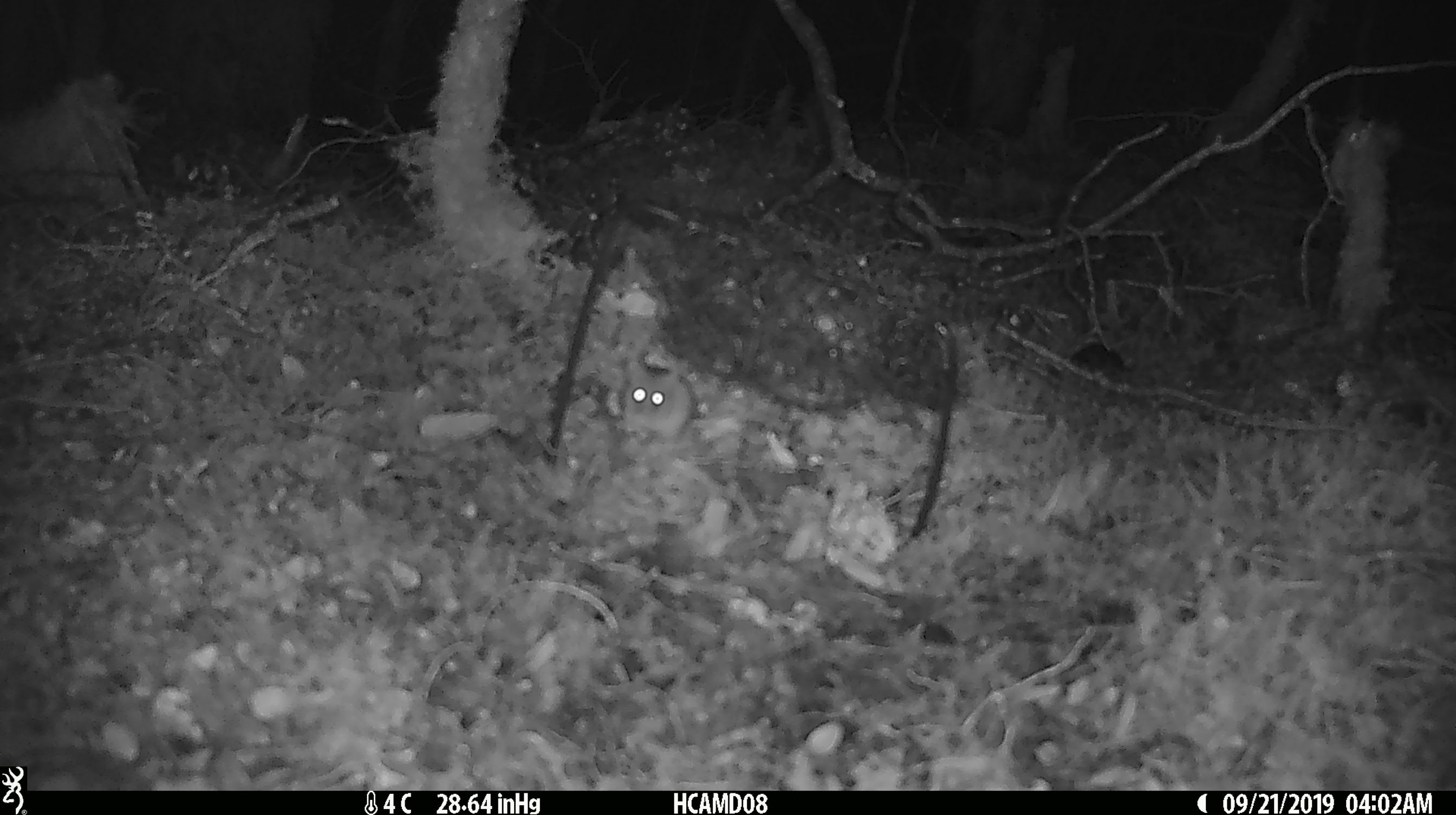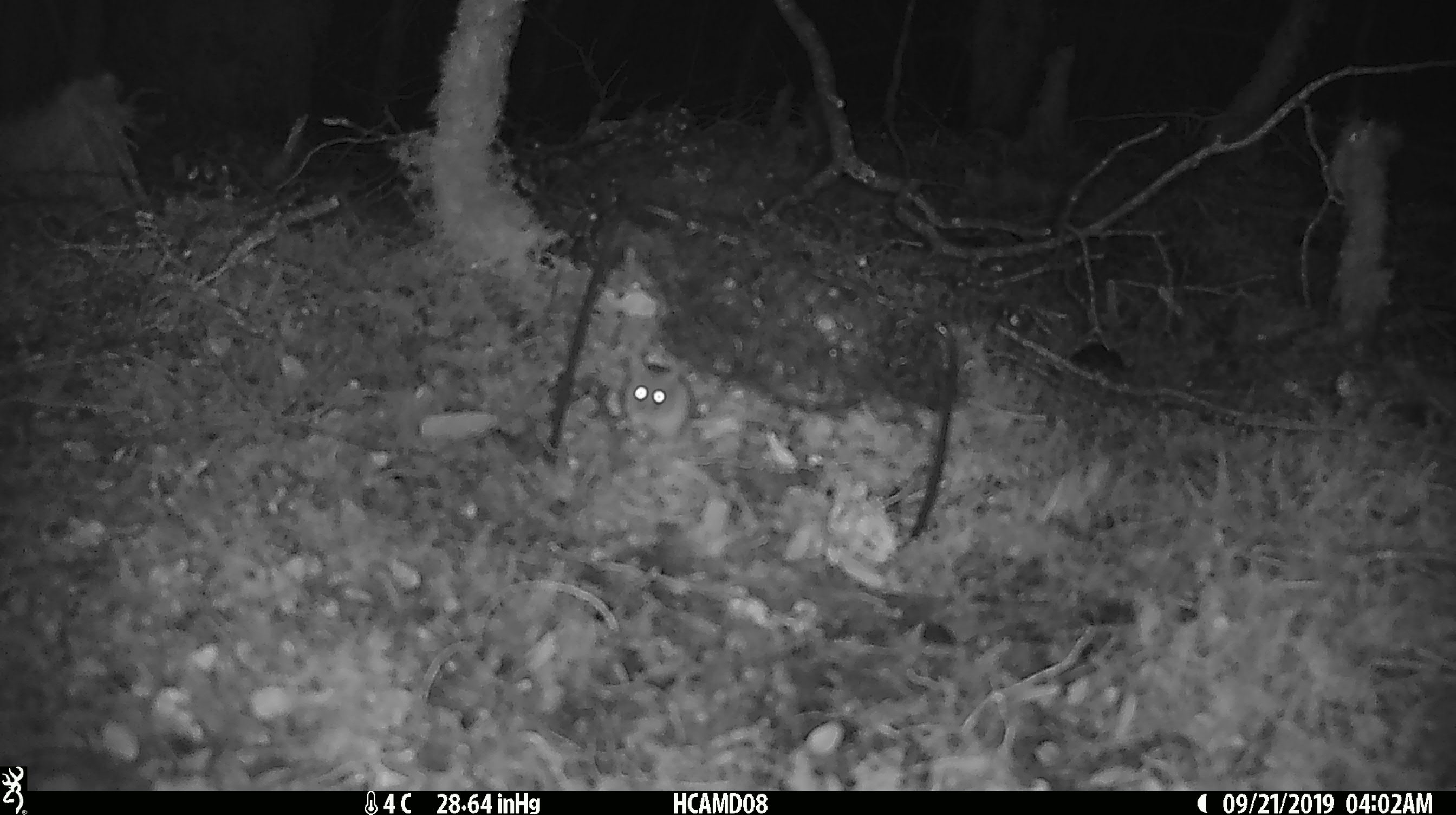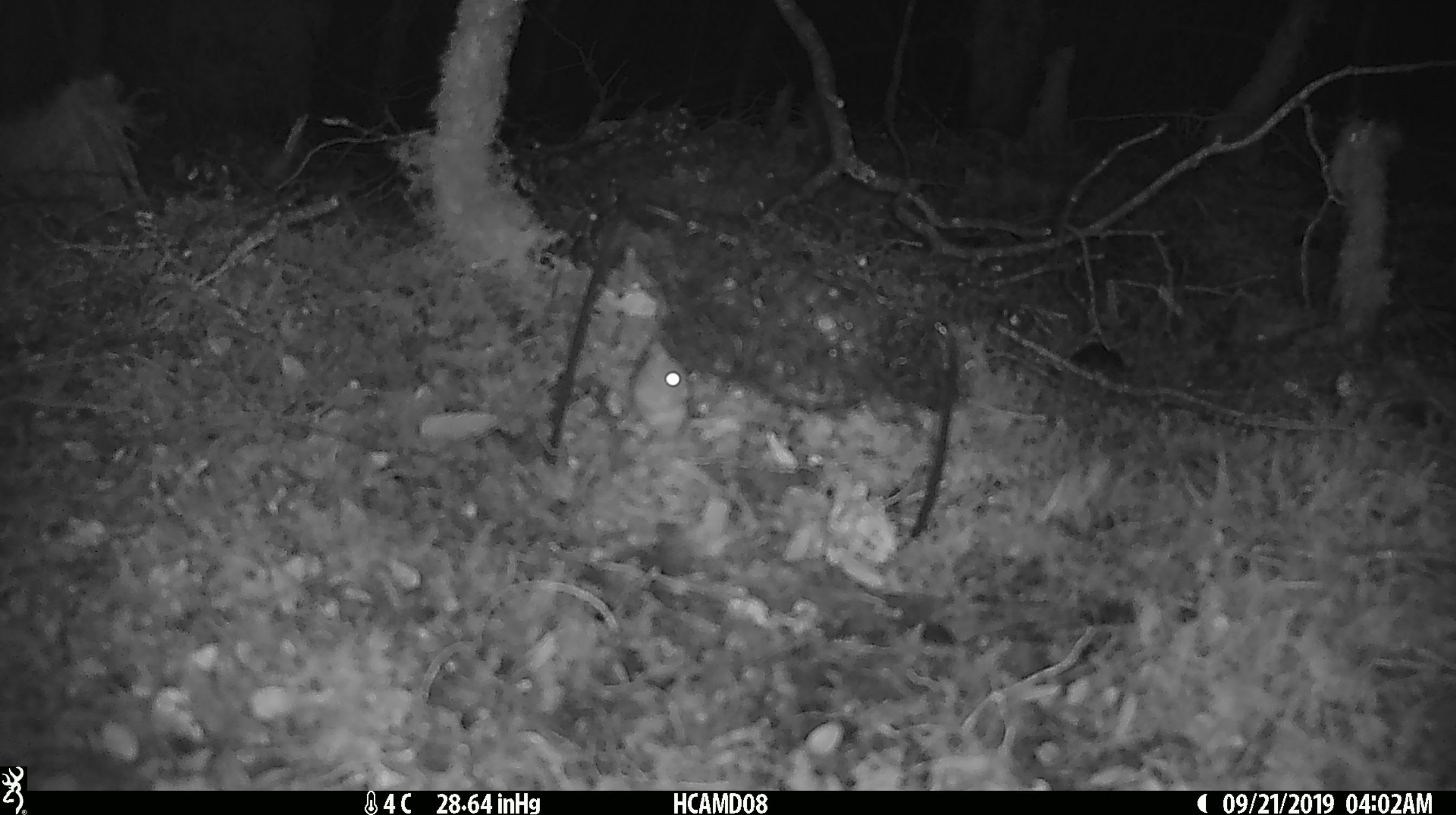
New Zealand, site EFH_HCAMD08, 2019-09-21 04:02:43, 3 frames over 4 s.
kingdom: Animalia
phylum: Chordata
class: Mammalia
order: Rodentia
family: Muridae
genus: Mus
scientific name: Mus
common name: mouse